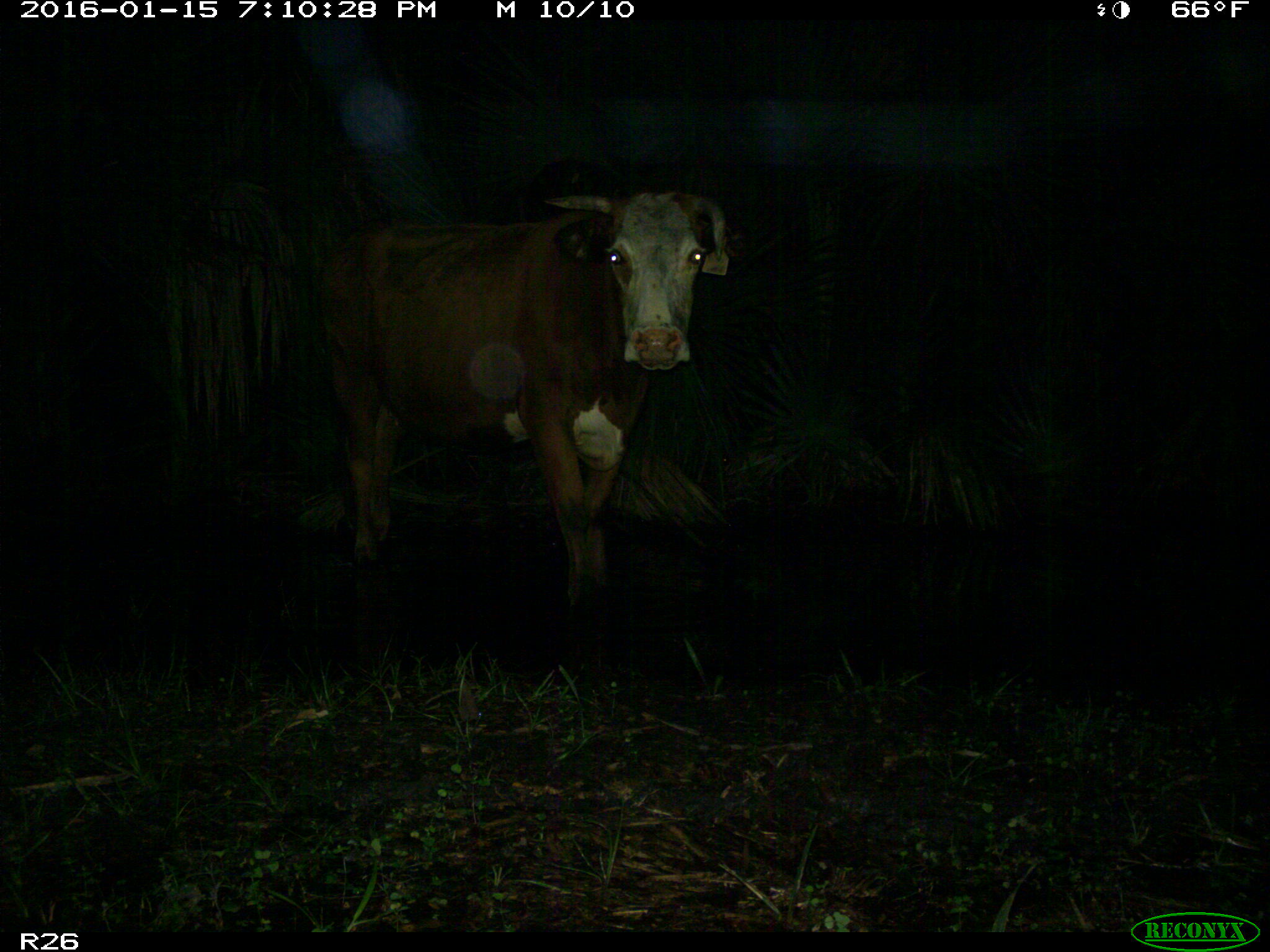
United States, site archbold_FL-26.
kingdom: Animalia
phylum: Chordata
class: Mammalia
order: Artiodactyla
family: Bovidae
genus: Bos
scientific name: Bos taurus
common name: domestic cow